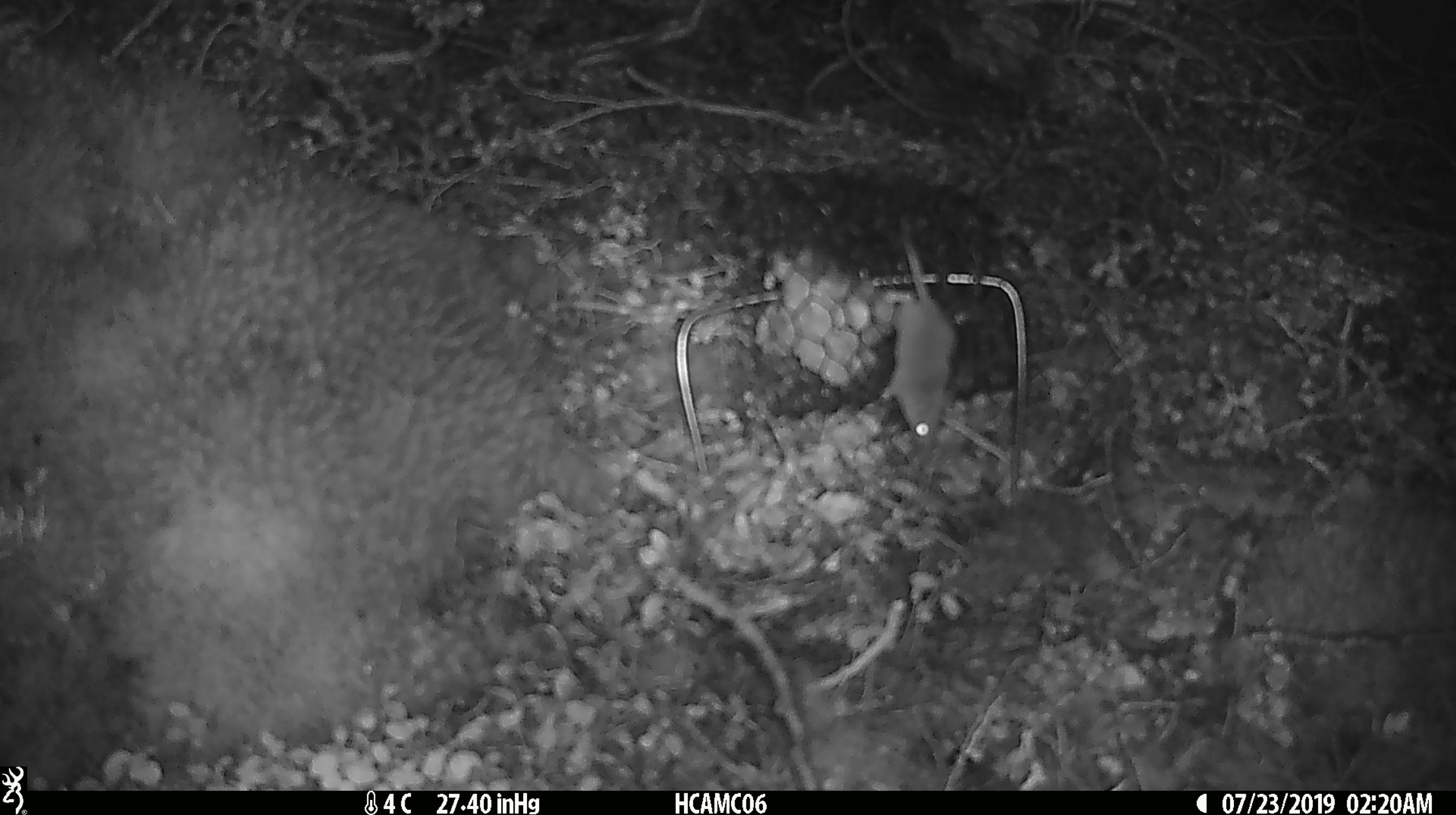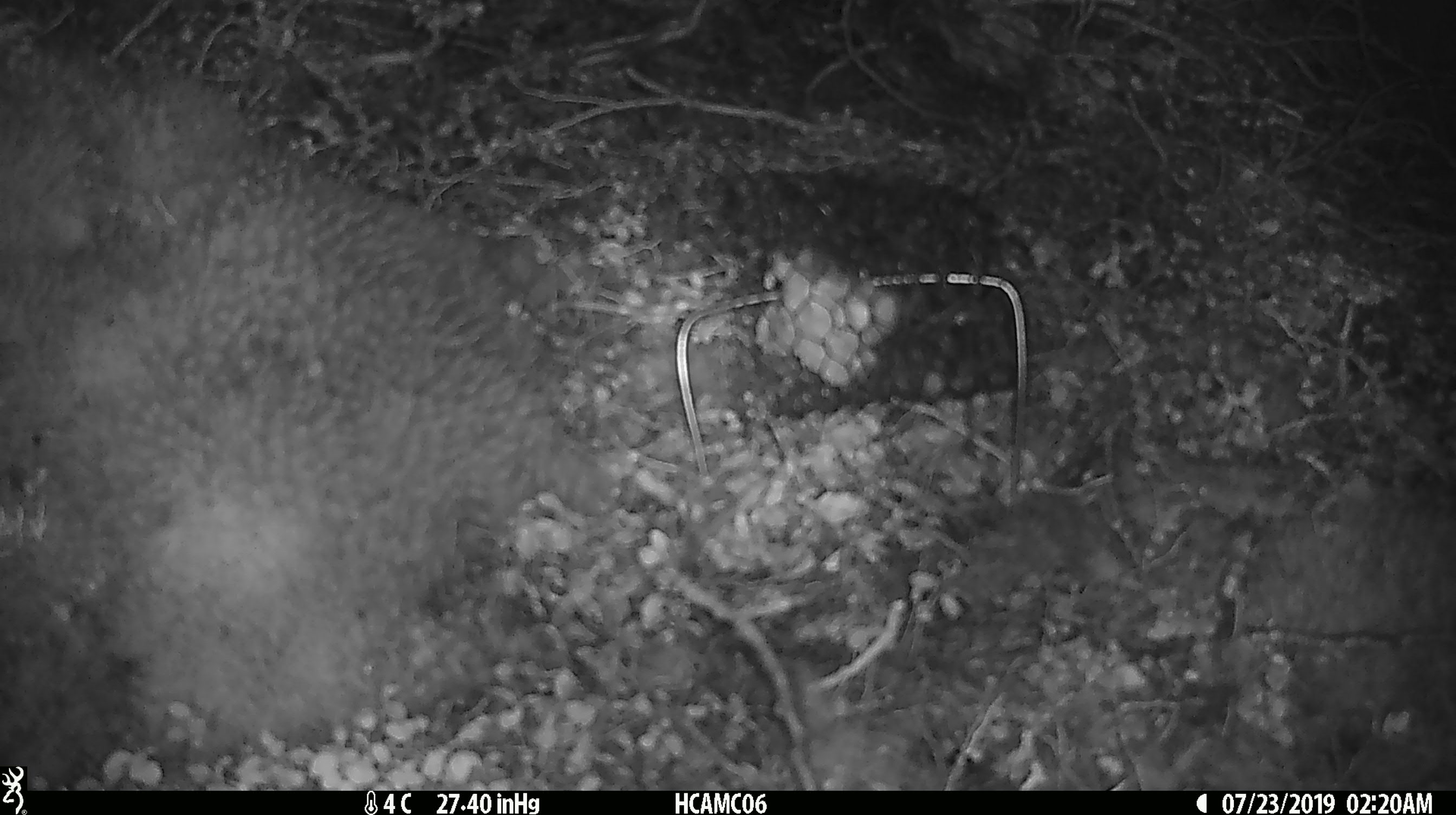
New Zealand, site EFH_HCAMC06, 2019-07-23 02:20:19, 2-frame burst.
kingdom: Animalia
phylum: Chordata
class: Mammalia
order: Rodentia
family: Muridae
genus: Mus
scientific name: Mus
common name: mouse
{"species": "mouse (Mus)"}